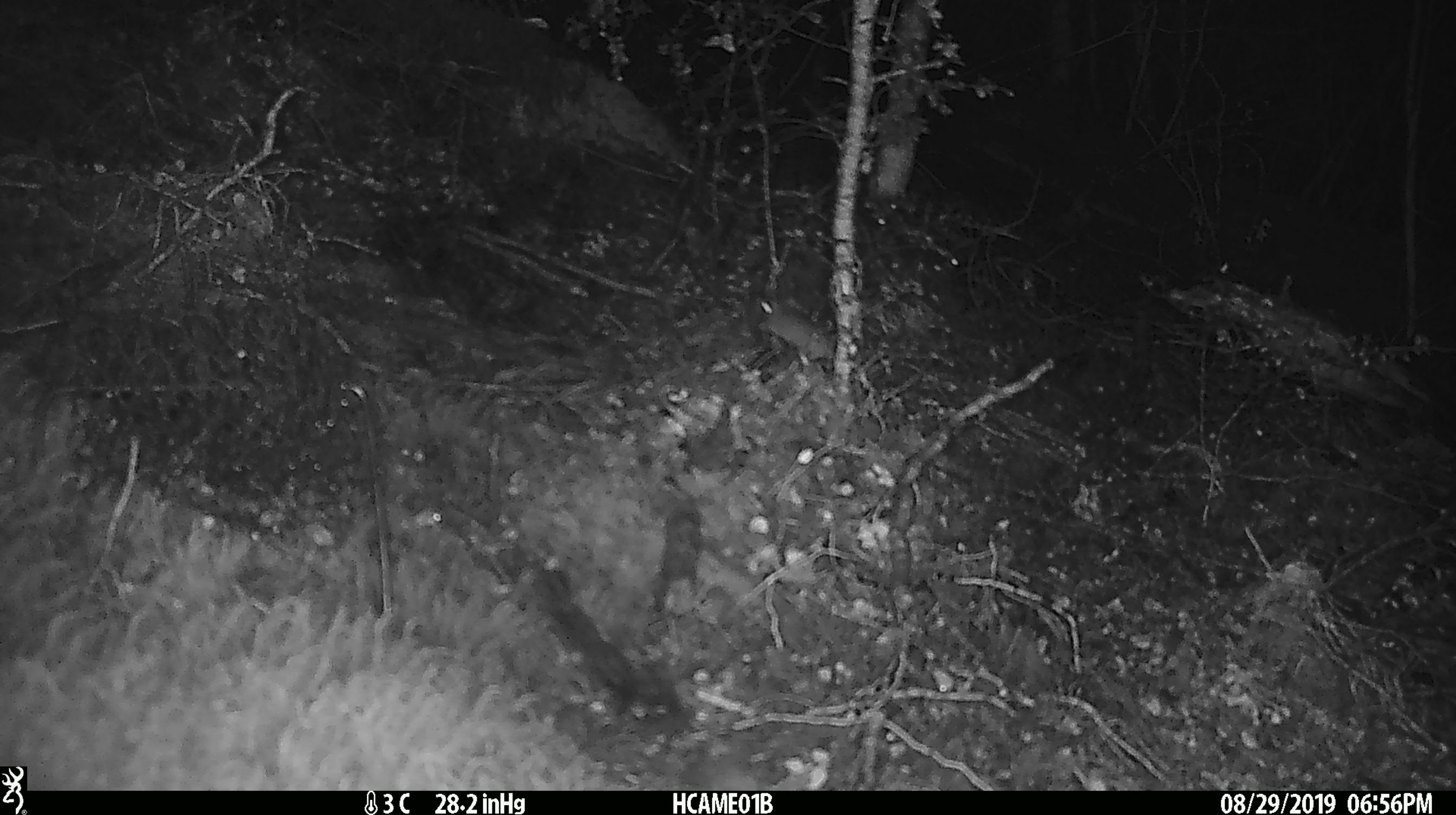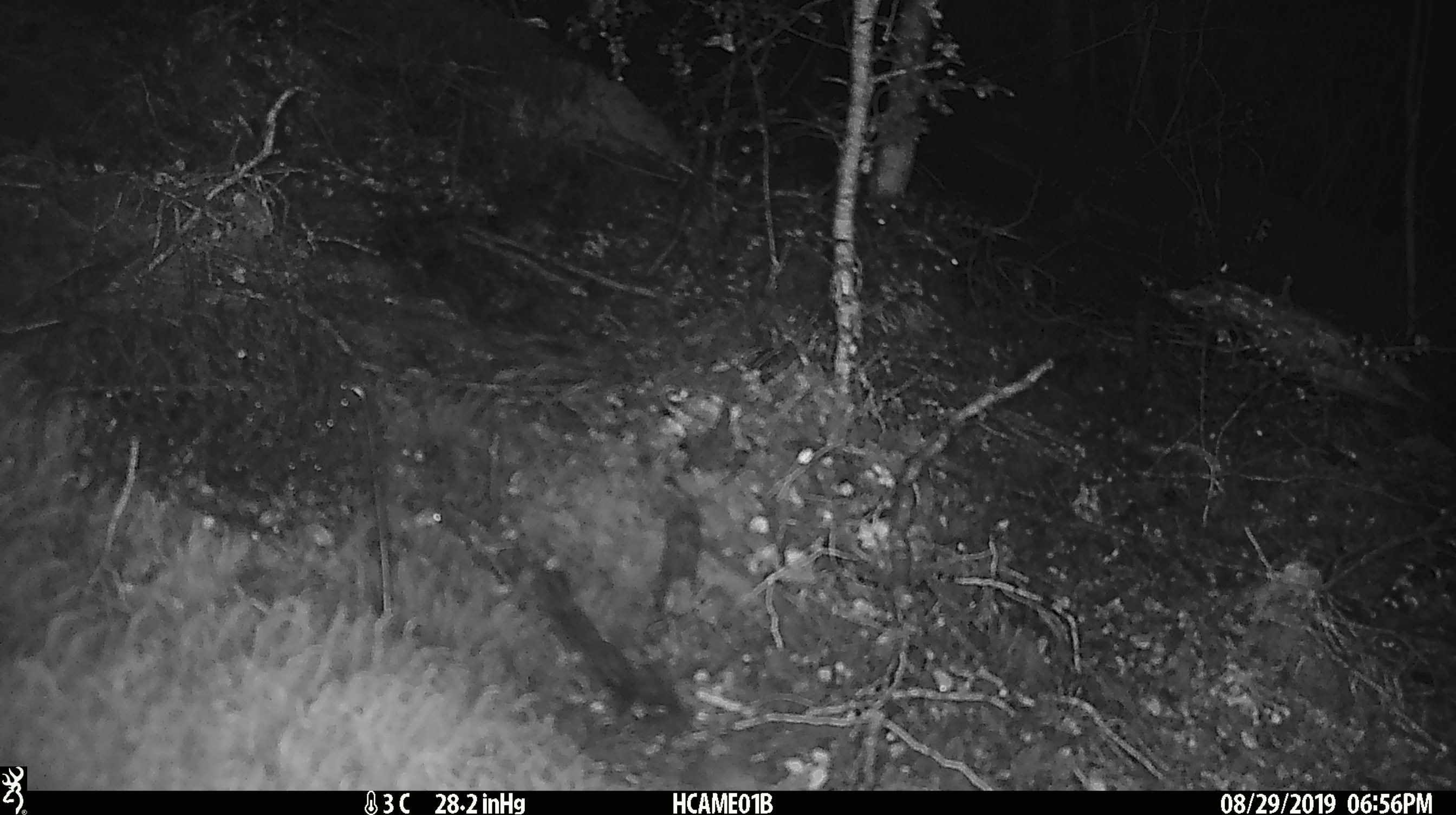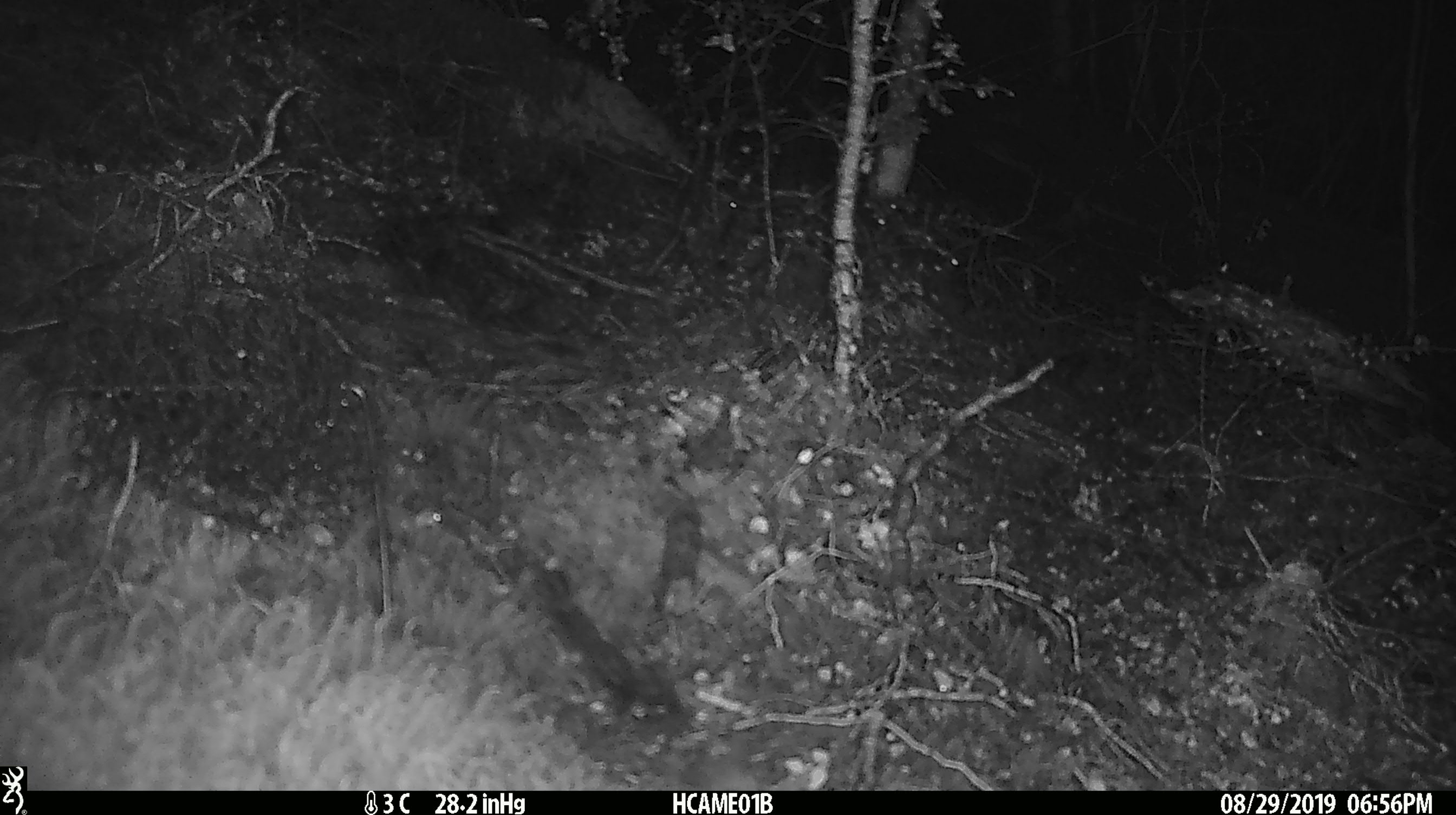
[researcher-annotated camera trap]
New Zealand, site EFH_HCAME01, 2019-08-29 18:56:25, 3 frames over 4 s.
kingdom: Animalia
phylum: Chordata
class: Mammalia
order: Rodentia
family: Muridae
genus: Mus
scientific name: Mus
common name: mouse